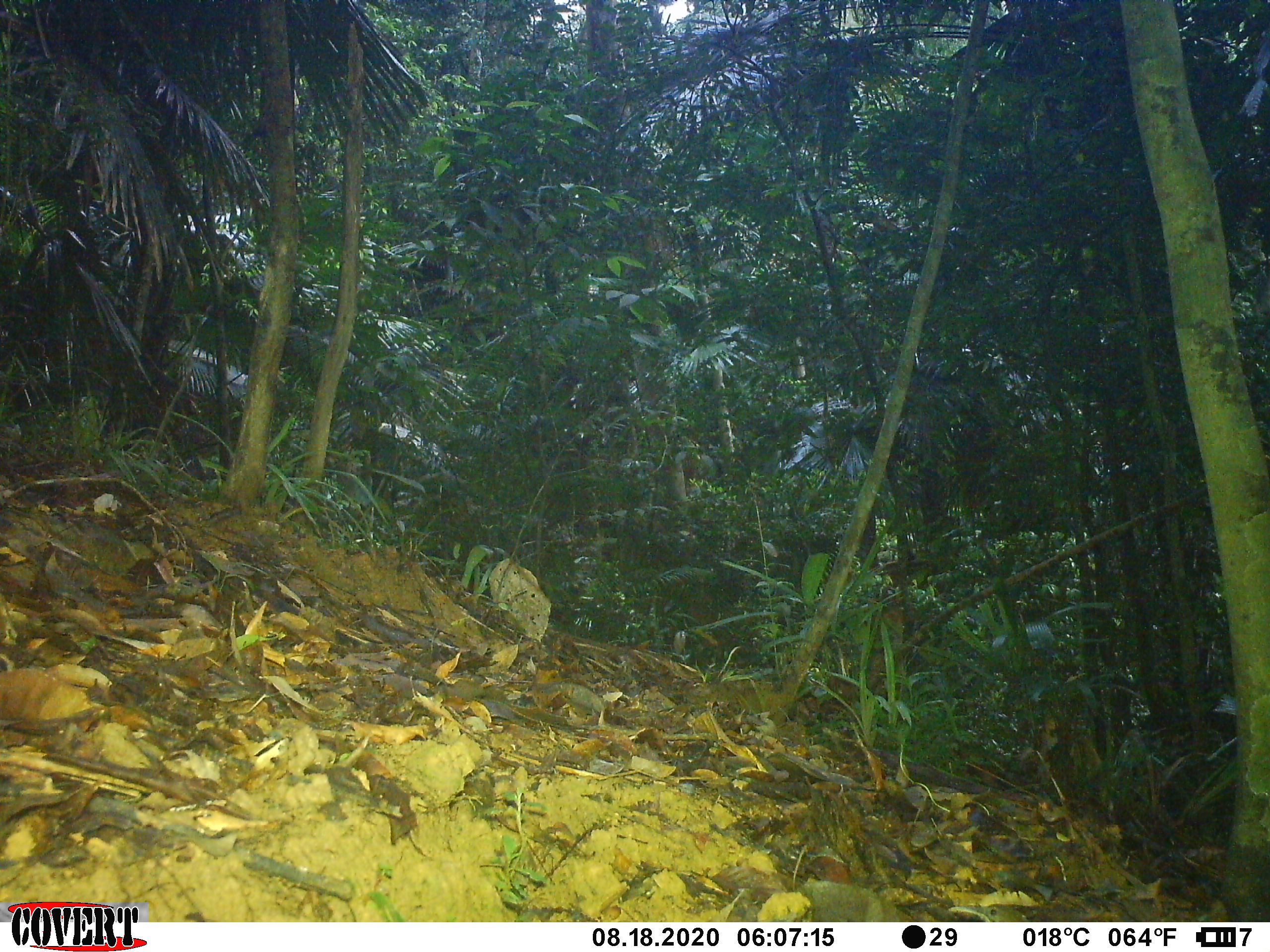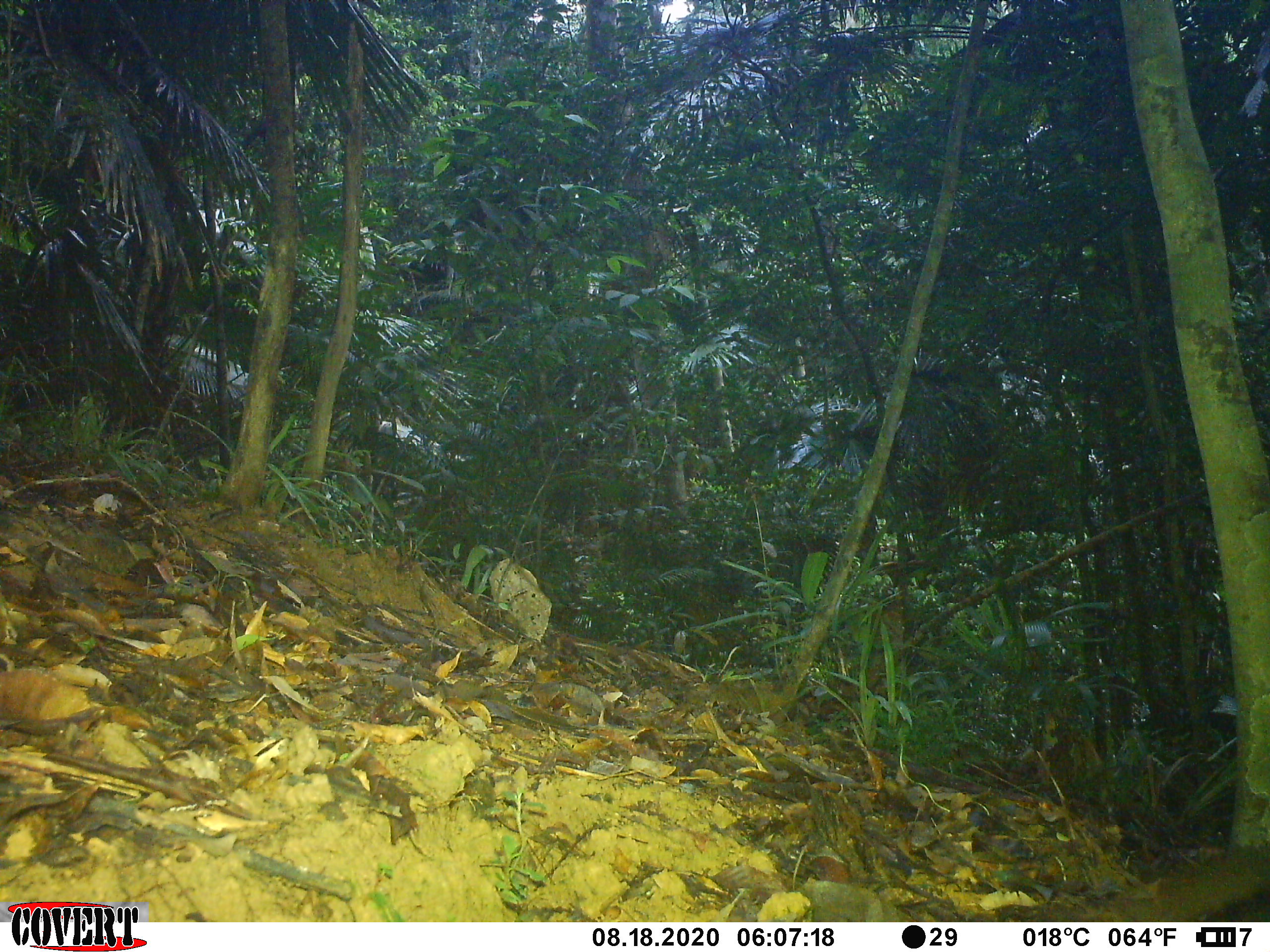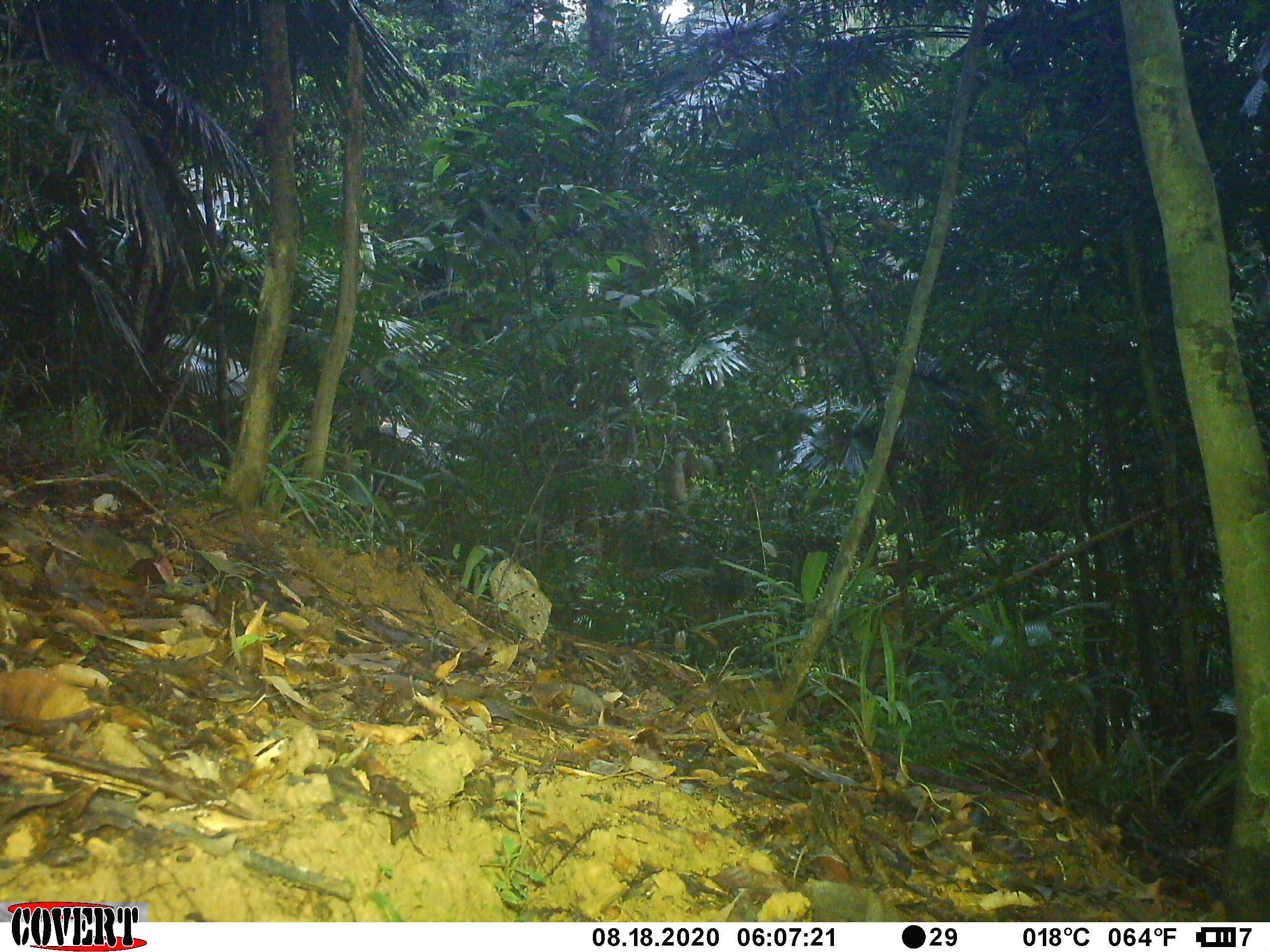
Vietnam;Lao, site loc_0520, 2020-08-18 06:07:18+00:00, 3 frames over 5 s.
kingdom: Animalia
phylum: Chordata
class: Aves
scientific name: Aves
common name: bird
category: unidentified bird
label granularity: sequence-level